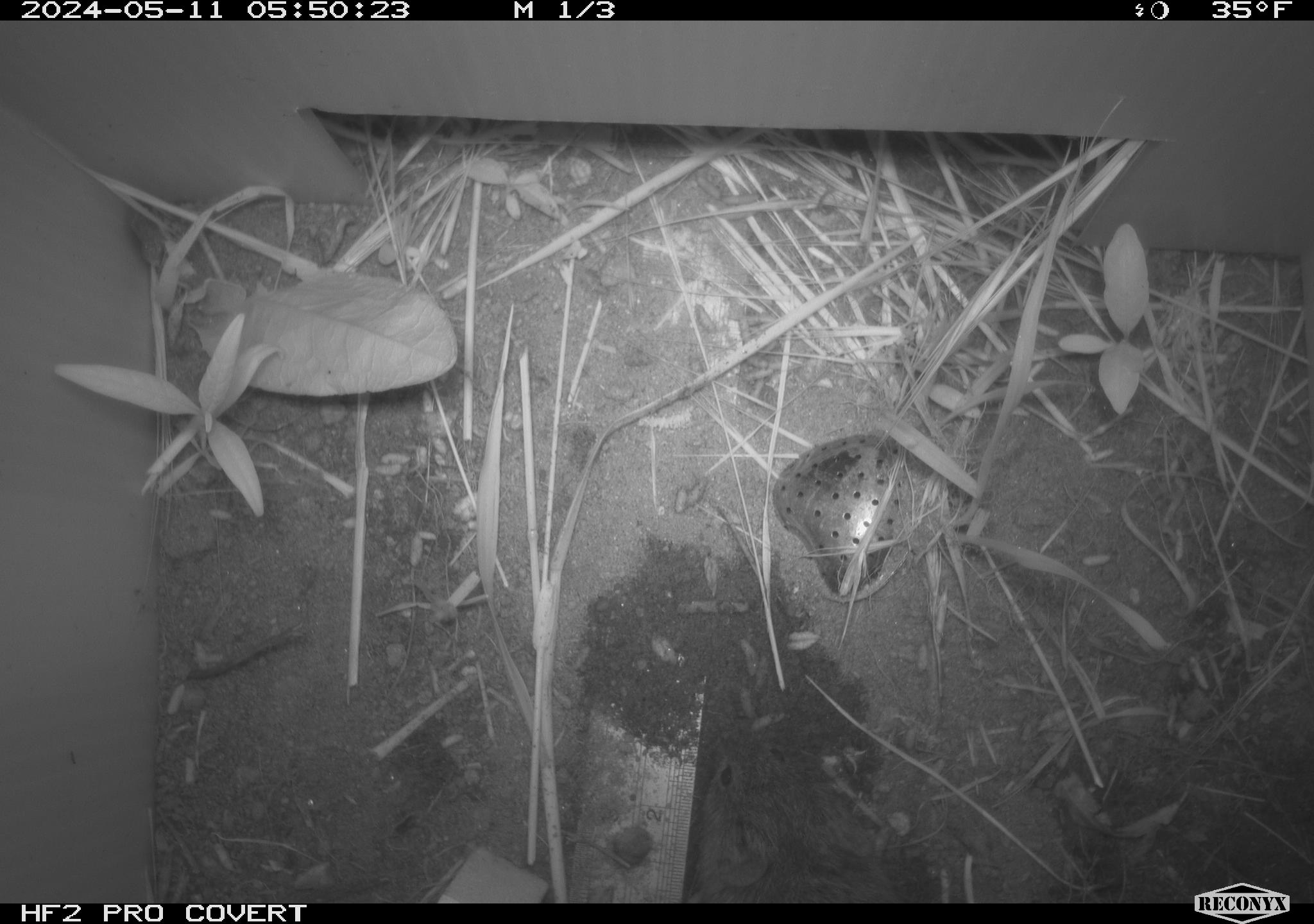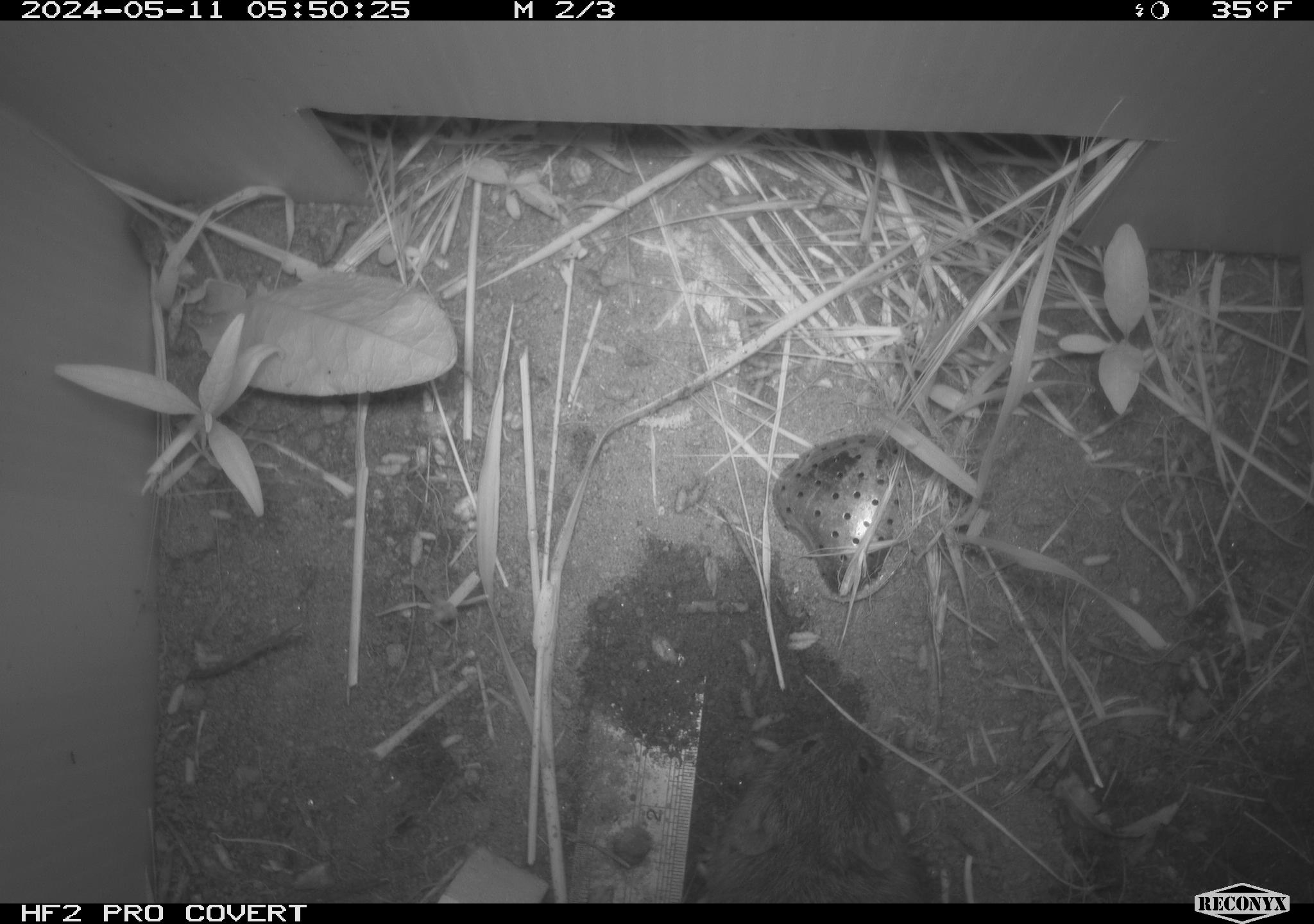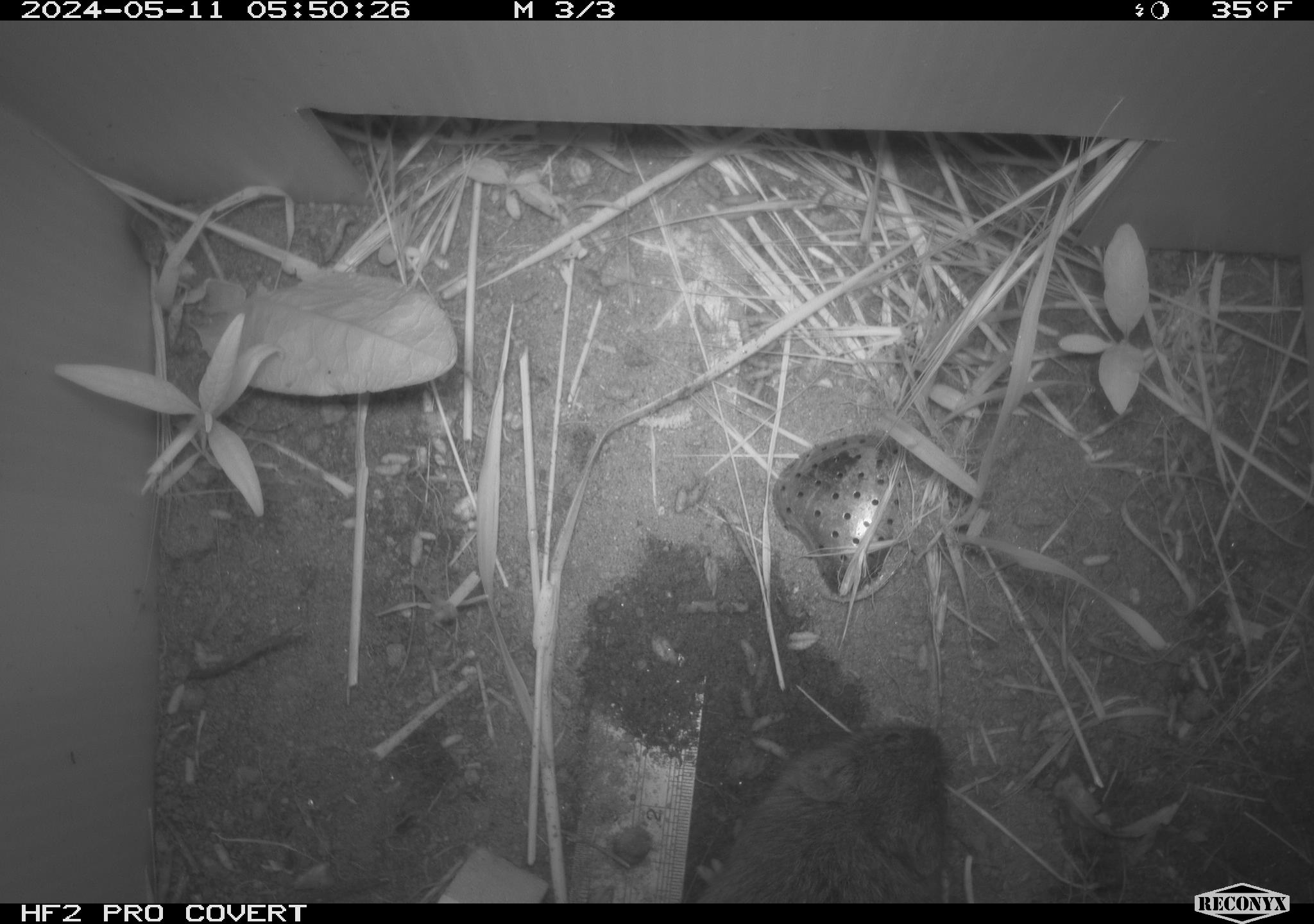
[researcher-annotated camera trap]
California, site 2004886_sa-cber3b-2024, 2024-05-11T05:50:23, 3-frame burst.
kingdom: Animalia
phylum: Chordata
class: Mammalia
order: Rodentia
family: Cricetidae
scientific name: Arvicolinae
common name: voles, lemmings, and muskrats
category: arvicolinae subfamily